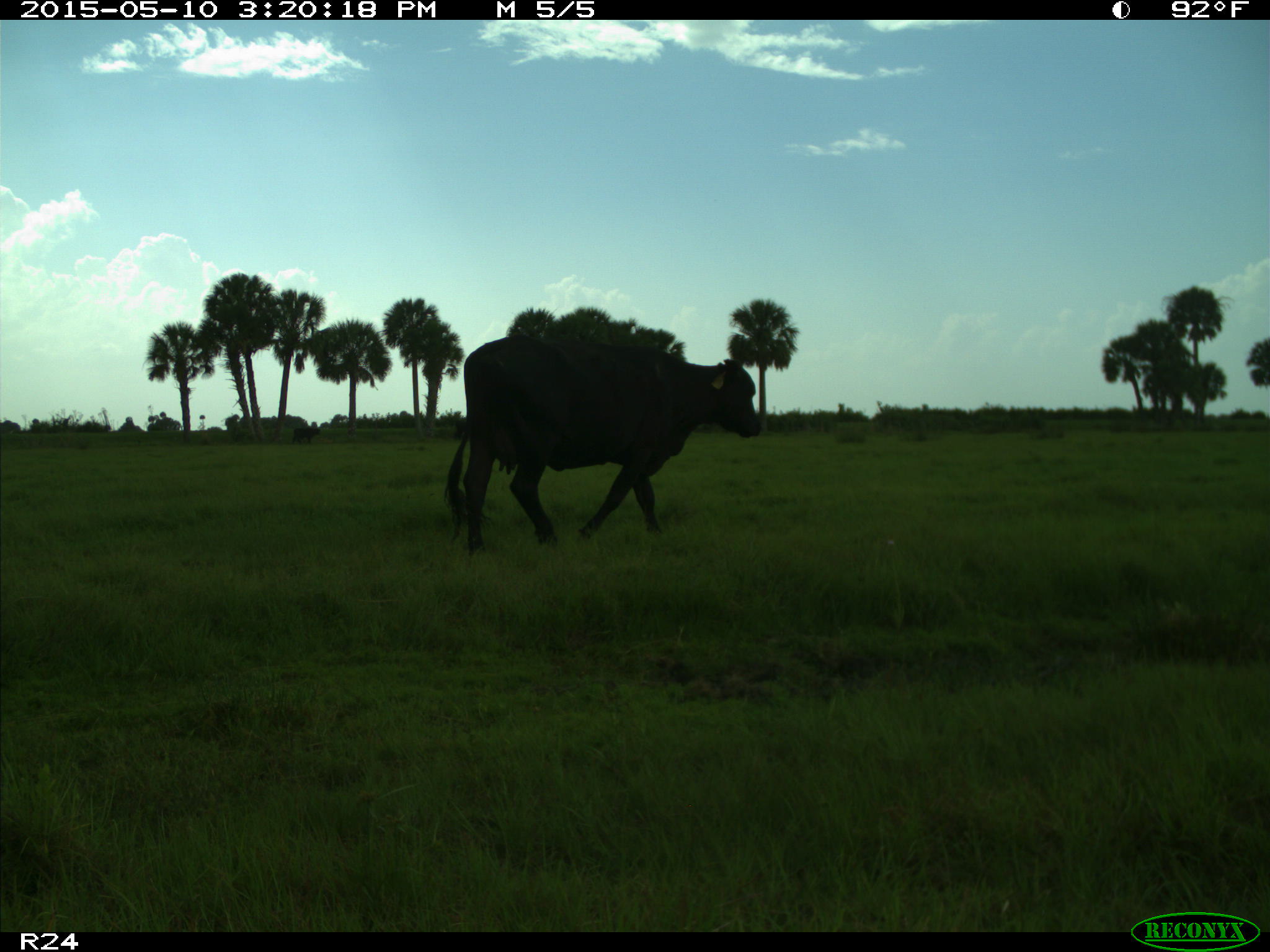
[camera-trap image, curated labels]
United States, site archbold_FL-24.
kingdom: Animalia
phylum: Chordata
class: Mammalia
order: Artiodactyla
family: Bovidae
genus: Bos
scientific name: Bos taurus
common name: domestic cow